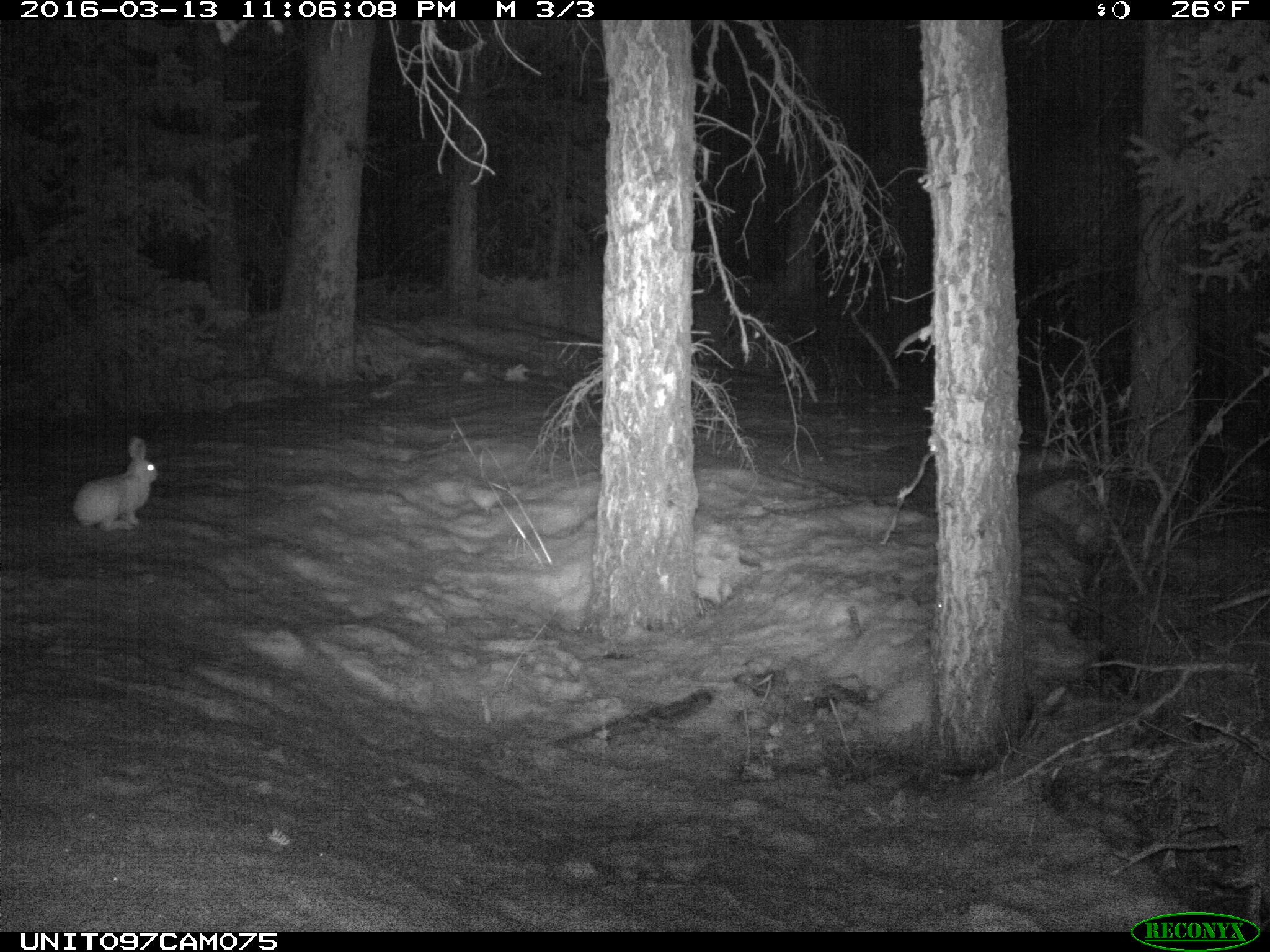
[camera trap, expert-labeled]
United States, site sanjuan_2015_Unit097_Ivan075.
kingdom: Animalia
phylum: Chordata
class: Mammalia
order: Lagomorpha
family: Leporidae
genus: Lepus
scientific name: Lepus americanus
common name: snowshoe hare